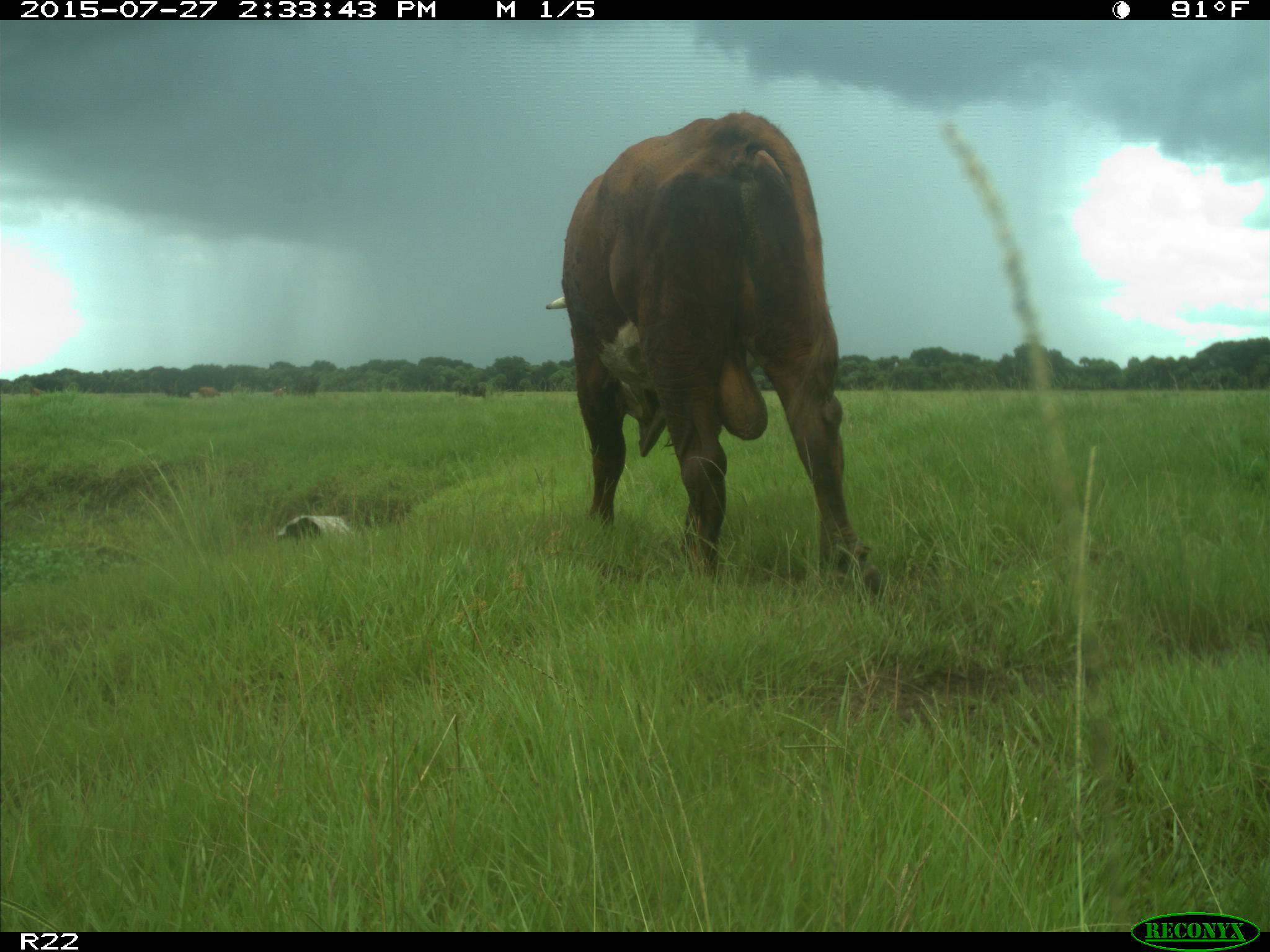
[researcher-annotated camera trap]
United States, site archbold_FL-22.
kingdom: Animalia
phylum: Chordata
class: Mammalia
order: Artiodactyla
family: Bovidae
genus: Bos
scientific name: Bos taurus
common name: domestic cow